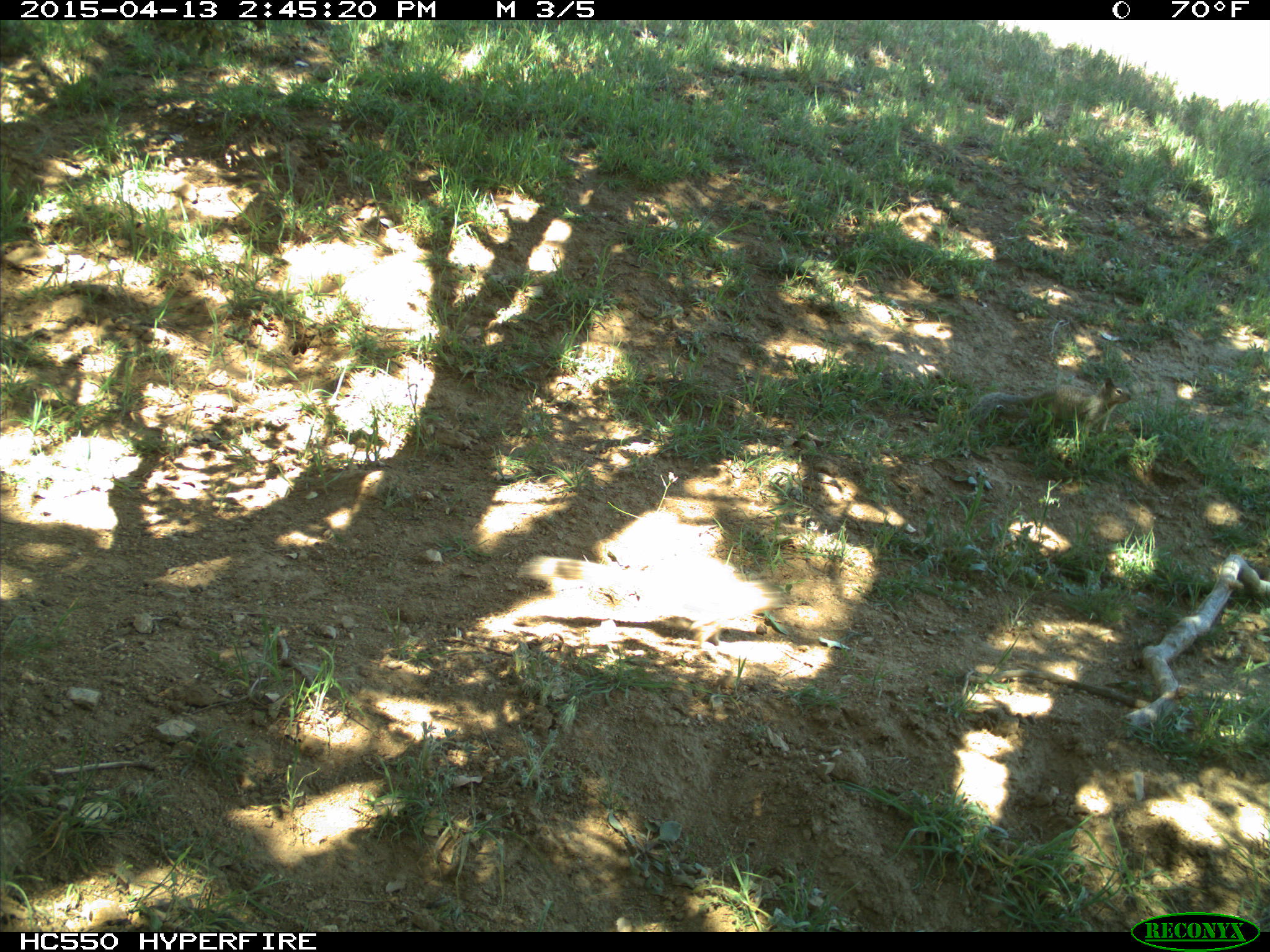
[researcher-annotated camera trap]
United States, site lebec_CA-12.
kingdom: Animalia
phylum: Chordata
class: Mammalia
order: Rodentia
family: Sciuridae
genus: Otospermophilus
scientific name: Otospermophilus beecheyi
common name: california ground squirrel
Otospermophilus beecheyi (california ground squirrel).